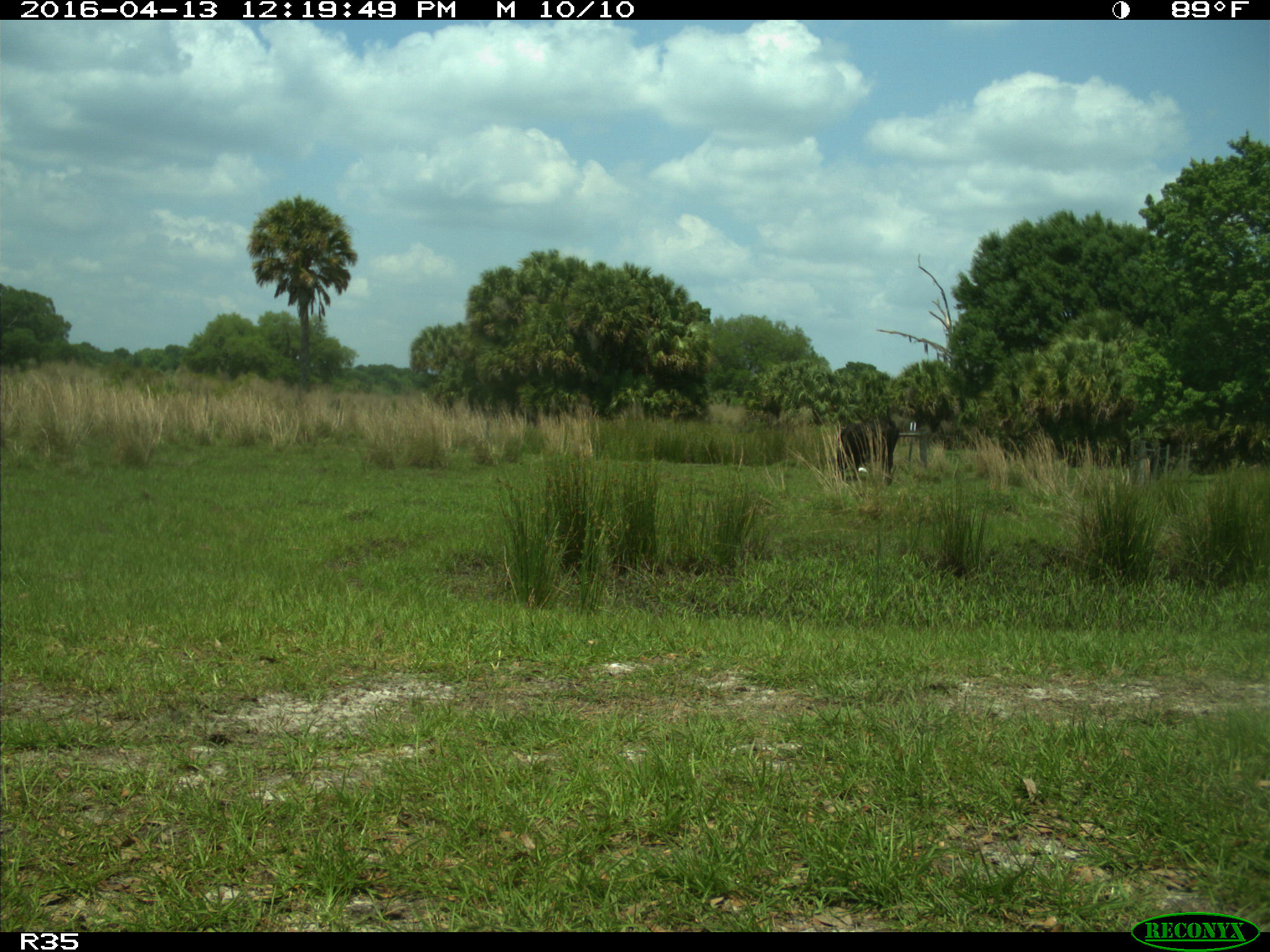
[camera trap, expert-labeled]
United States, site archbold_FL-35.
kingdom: Animalia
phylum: Chordata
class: Mammalia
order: Artiodactyla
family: Bovidae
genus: Bos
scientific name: Bos taurus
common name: domestic cow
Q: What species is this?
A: Bos taurus (domestic cow).